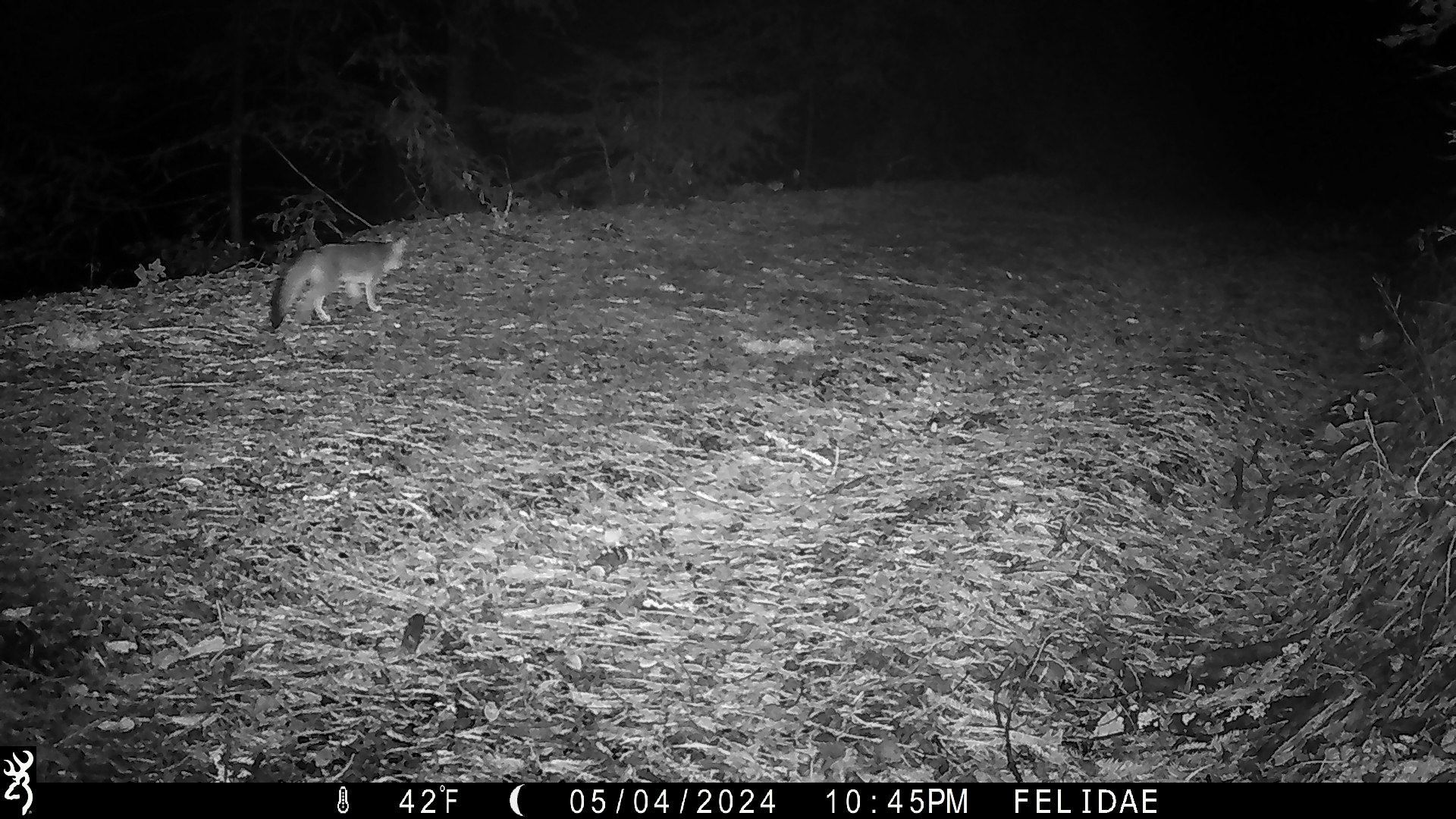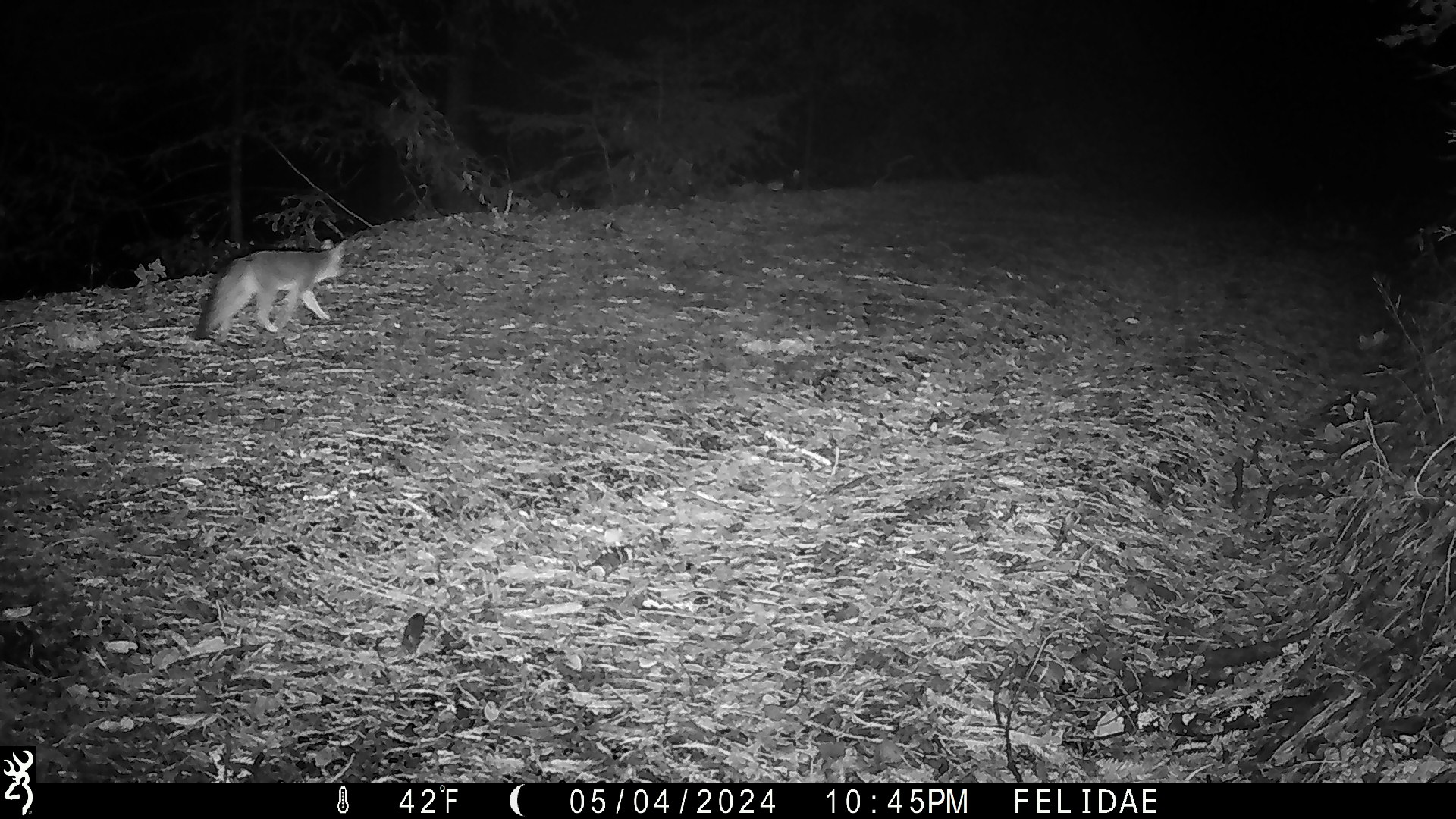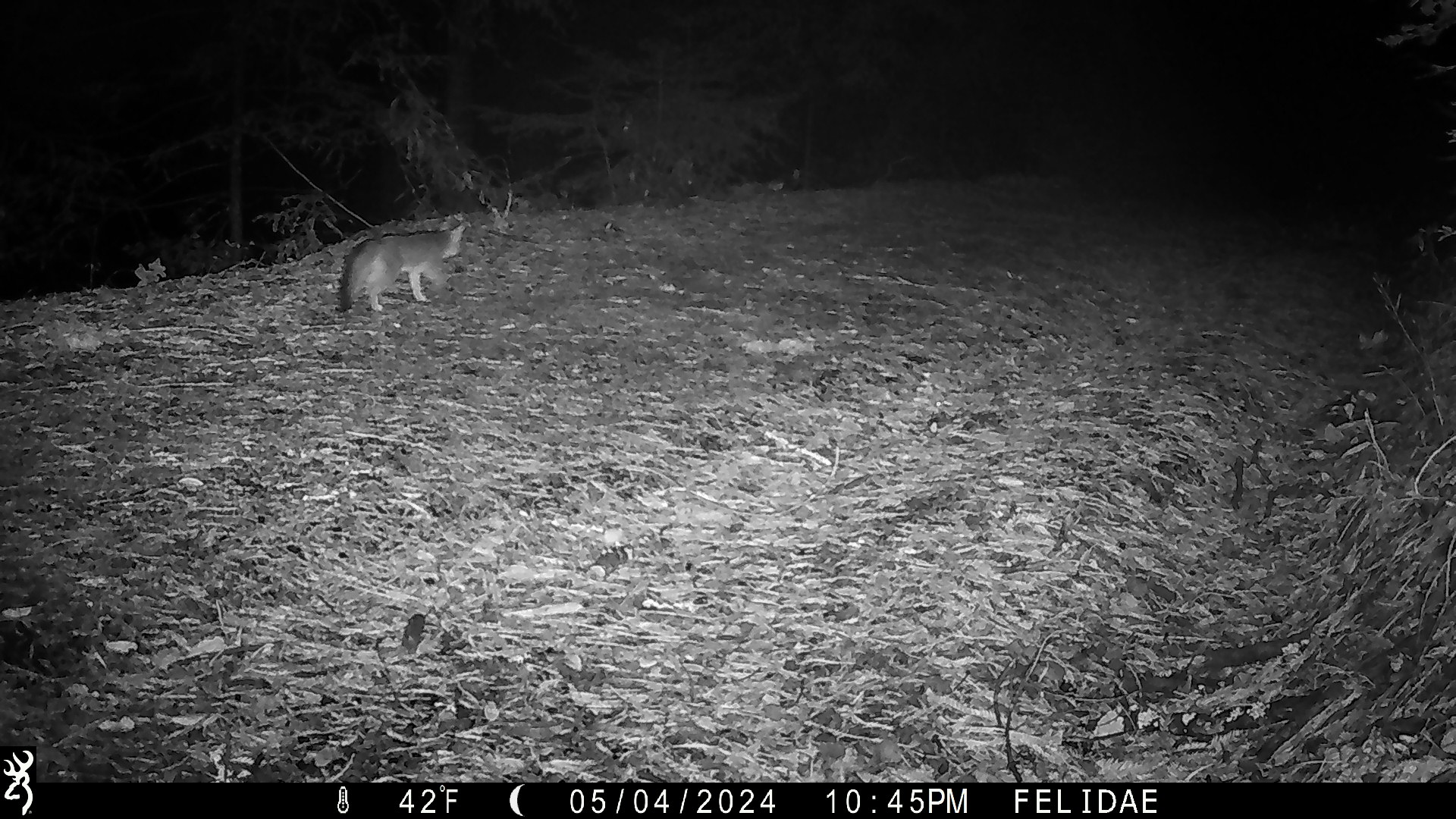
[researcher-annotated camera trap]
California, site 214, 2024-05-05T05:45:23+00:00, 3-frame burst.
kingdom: Animalia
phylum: Chordata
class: Mammalia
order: Carnivora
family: Canidae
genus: Urocyon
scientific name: Urocyon cinereoargenteus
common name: gray fox